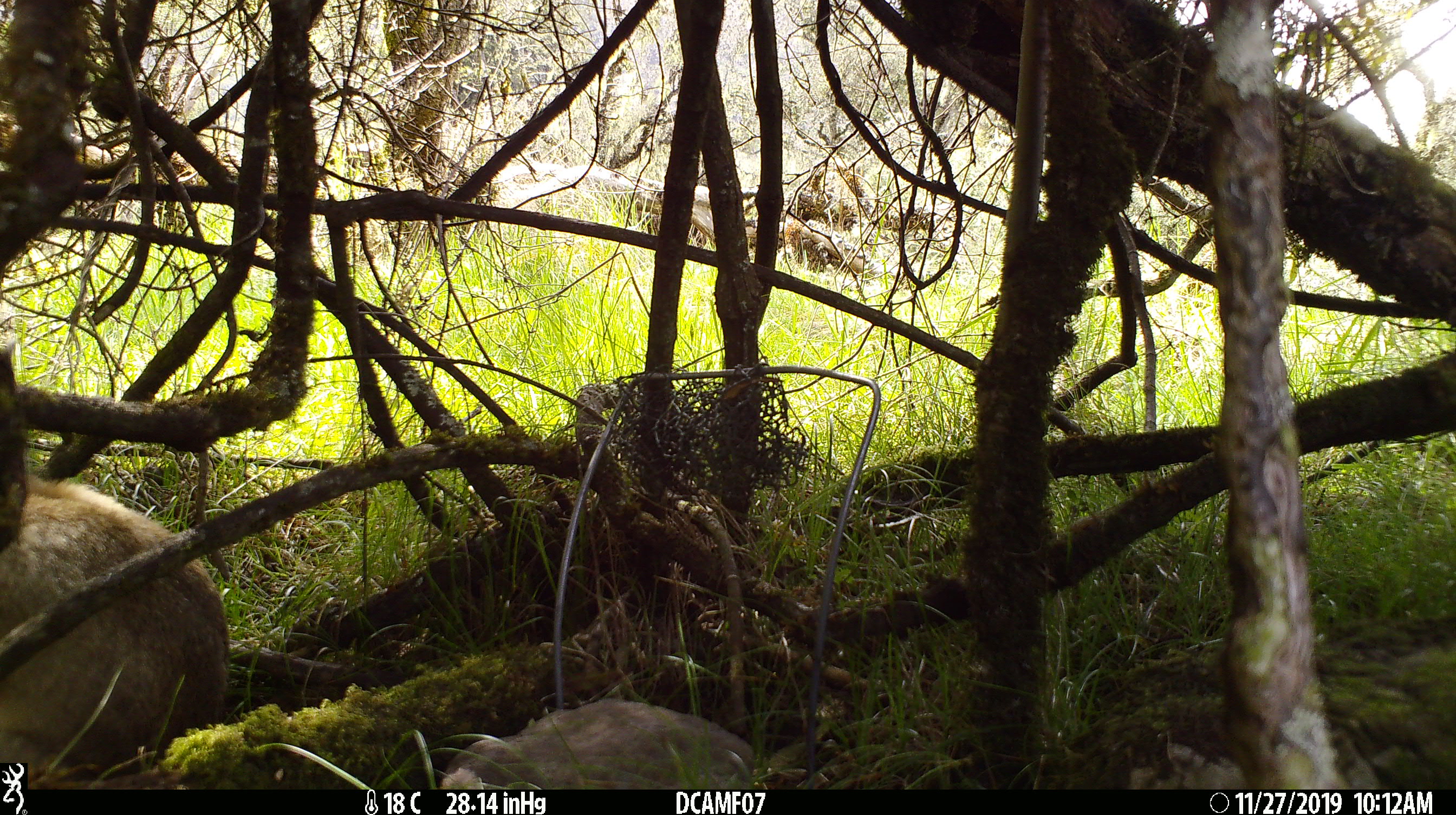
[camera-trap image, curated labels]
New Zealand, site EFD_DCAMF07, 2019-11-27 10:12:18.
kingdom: Animalia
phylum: Chordata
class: Mammalia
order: Lagomorpha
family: Leporidae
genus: Oryctolagus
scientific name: Oryctolagus cuniculus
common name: european rabbit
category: rabbit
Rabbit (european rabbit) (Oryctolagus cuniculus).